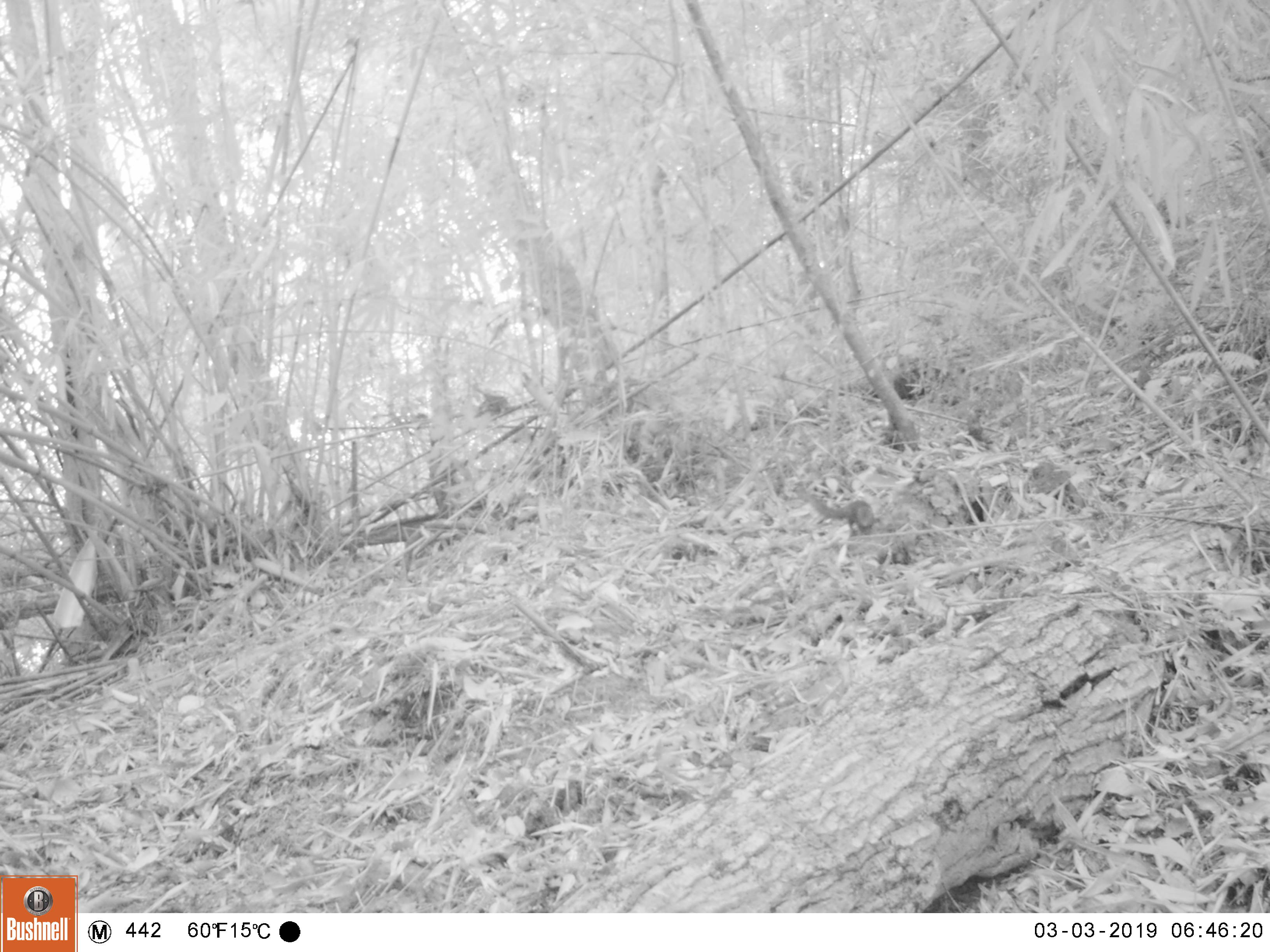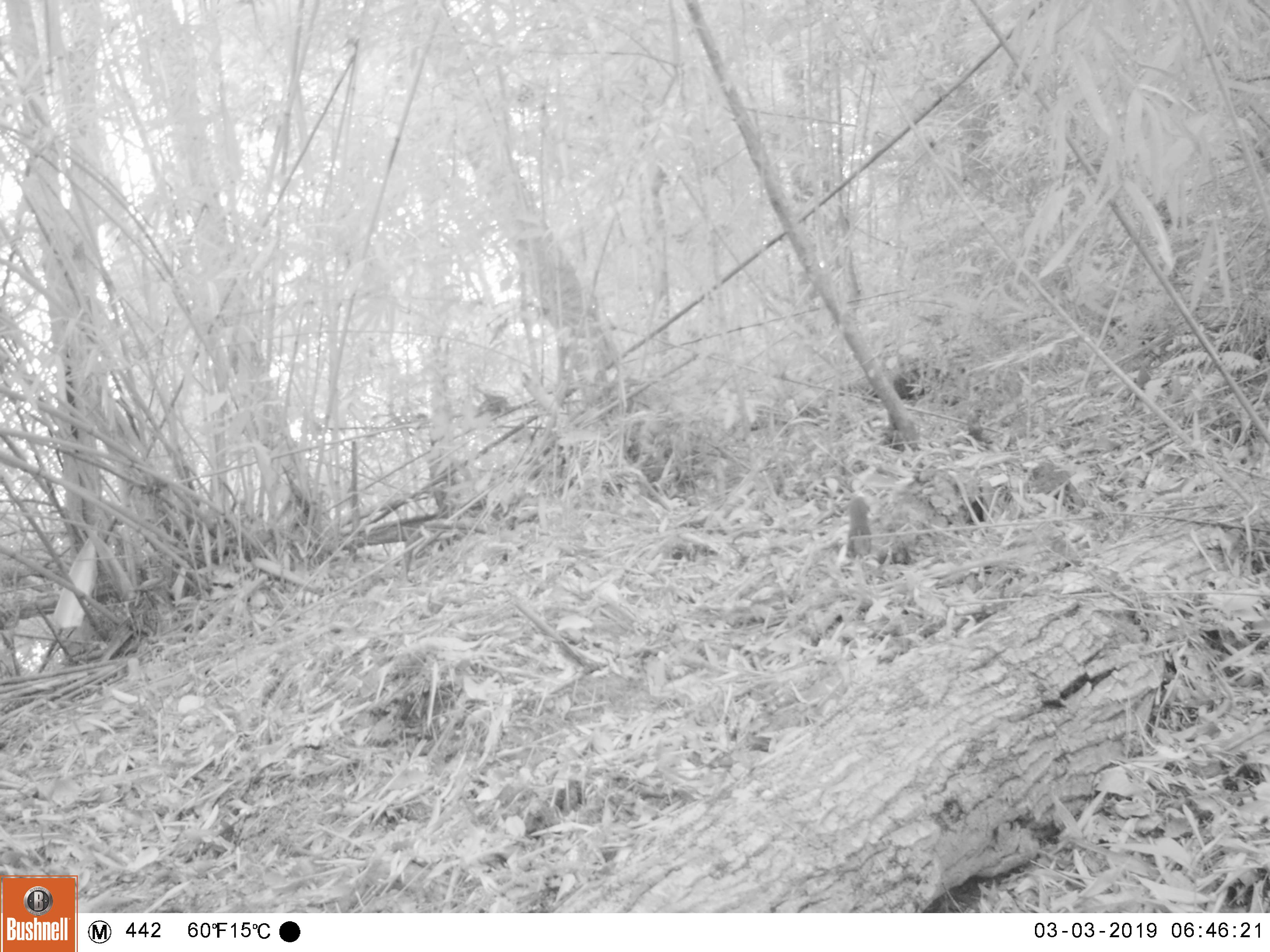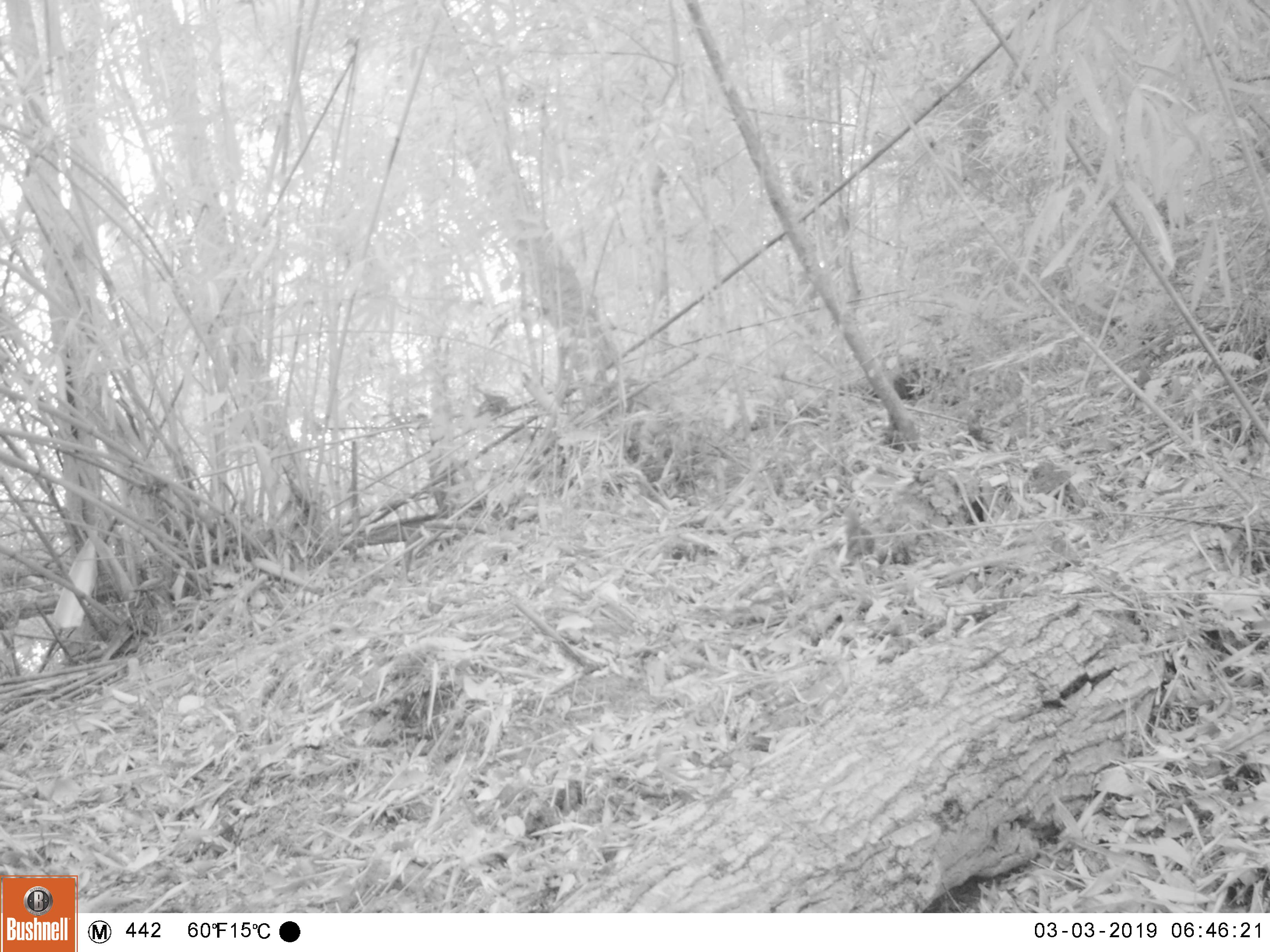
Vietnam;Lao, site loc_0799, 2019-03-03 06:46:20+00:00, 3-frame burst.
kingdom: Animalia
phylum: Chordata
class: Mammalia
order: Scandentia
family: Tupaiidae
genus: Tupaia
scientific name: Tupaia belangeri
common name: northern treeshrew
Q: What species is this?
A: Northern treeshrew (Tupaia belangeri).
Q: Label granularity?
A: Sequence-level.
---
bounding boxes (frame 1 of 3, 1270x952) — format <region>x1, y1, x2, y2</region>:
northern treeshrew: <region>790, 482, 880, 537</region>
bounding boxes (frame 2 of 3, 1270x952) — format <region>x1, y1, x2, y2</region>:
northern treeshrew: <region>844, 498, 872, 559</region>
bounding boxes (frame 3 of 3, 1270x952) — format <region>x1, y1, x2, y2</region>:
northern treeshrew: <region>843, 504, 874, 559</region>